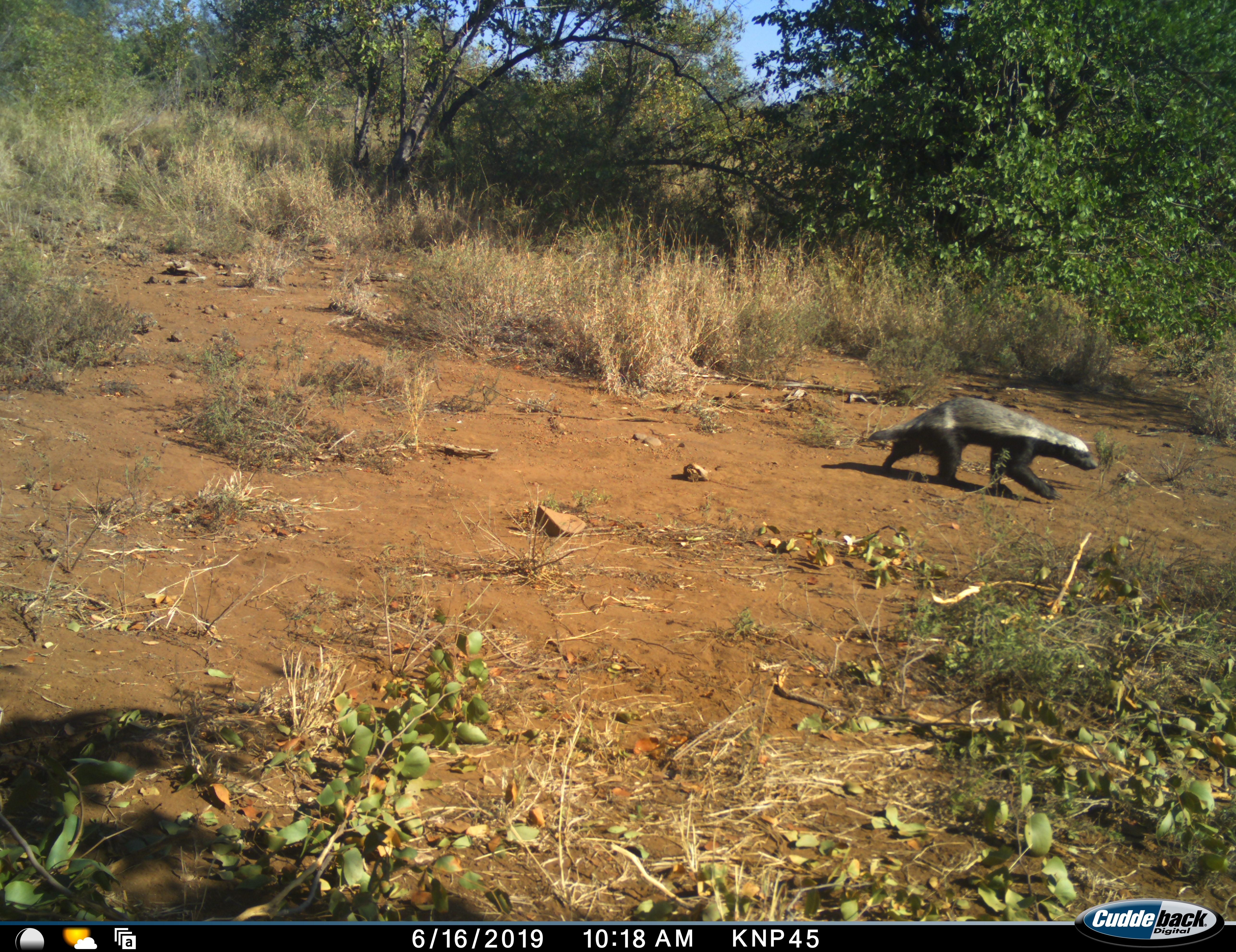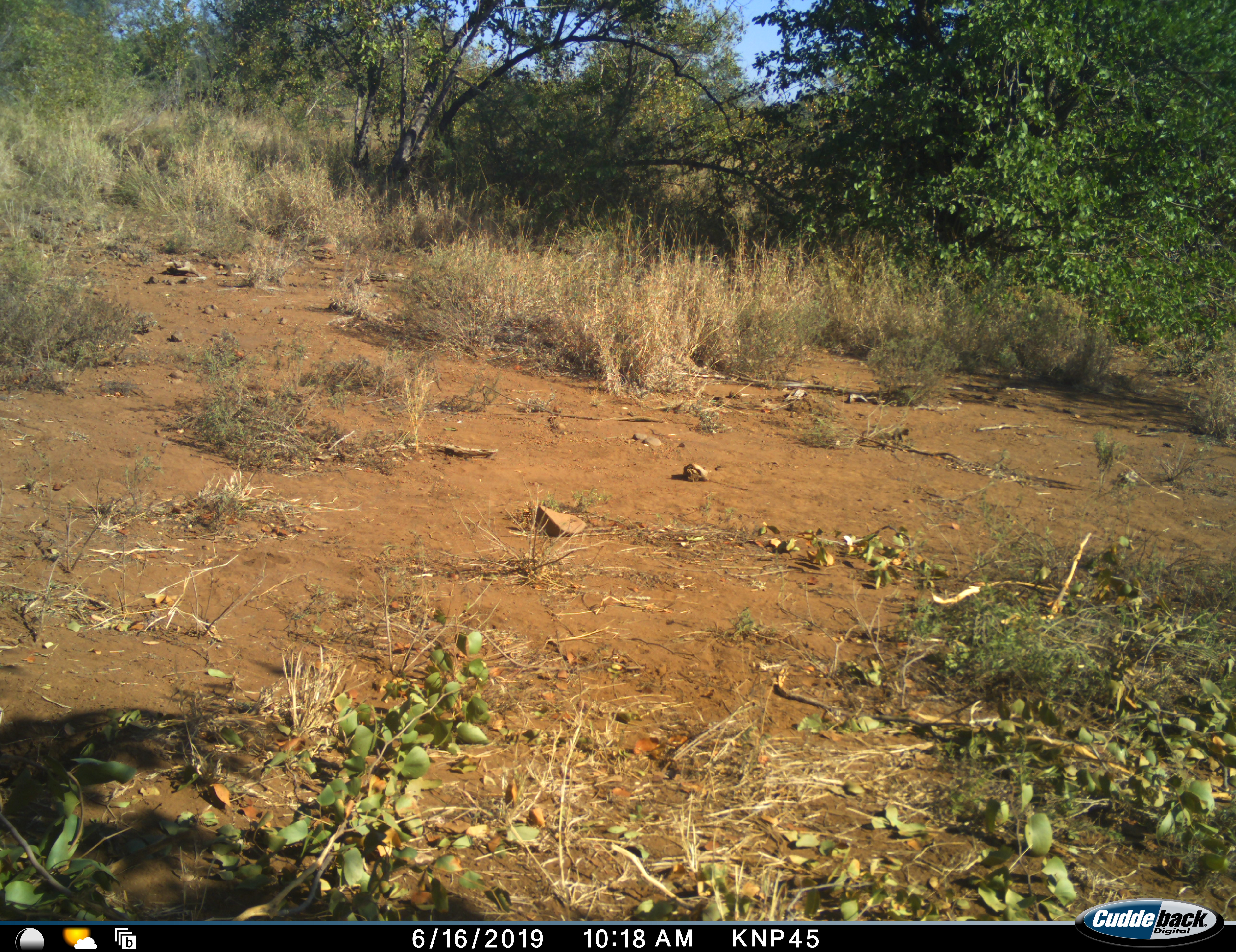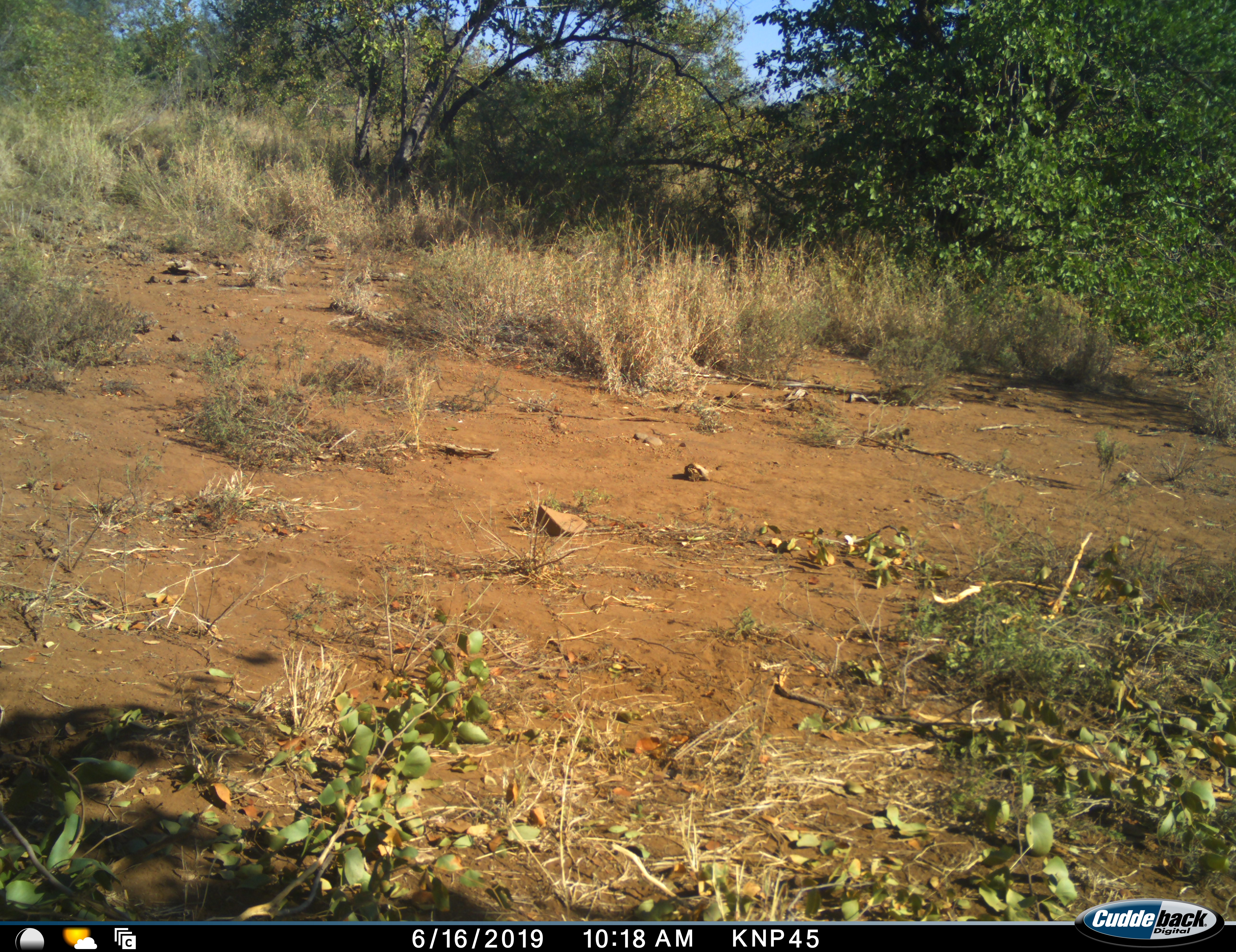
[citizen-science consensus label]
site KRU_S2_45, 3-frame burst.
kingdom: Animalia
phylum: Chordata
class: Mammalia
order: Carnivora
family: Mustelidae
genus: Mellivora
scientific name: Mellivora capensis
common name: honey badger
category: honeybadger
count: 1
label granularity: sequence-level